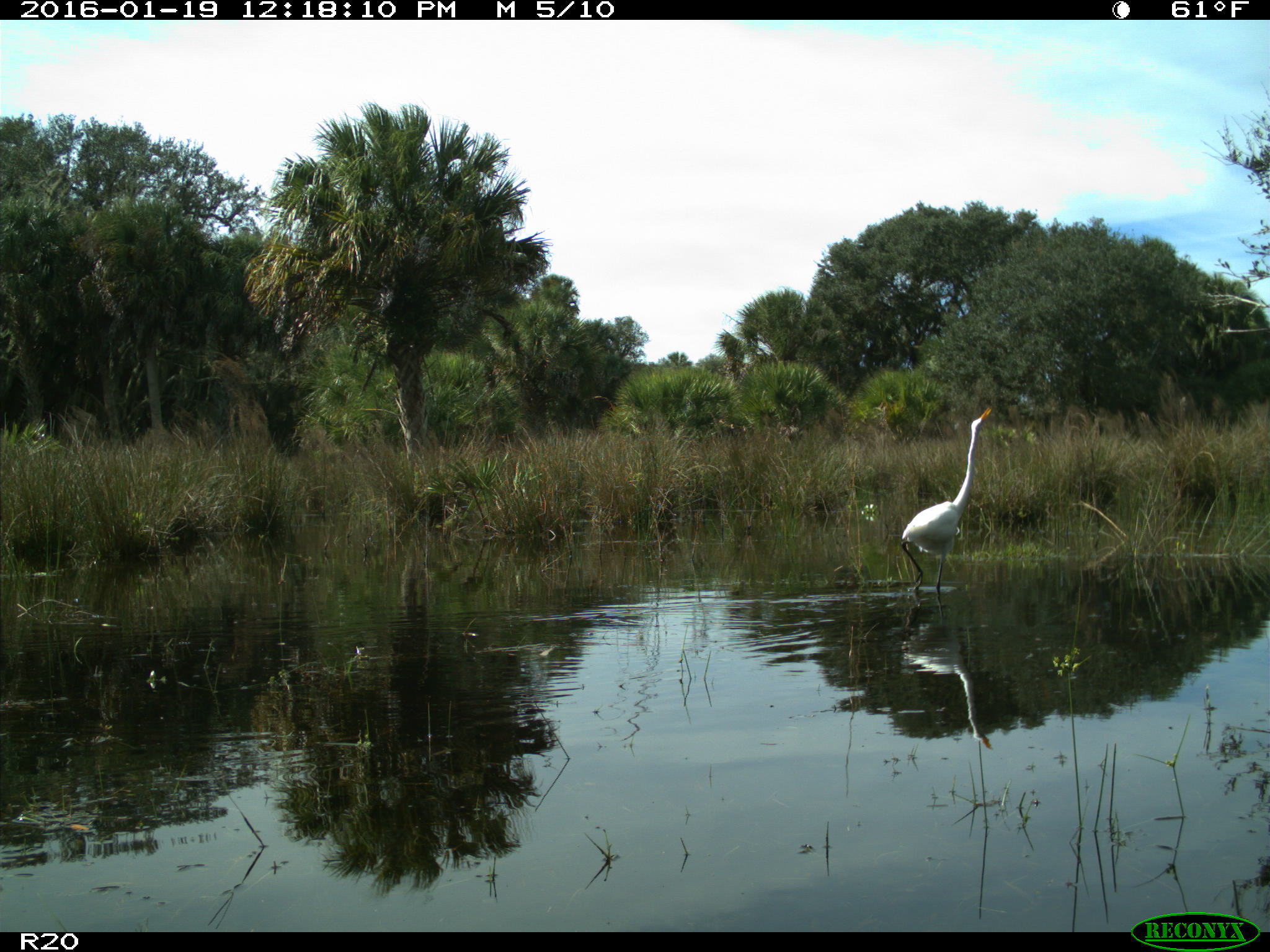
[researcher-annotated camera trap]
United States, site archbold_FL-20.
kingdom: Animalia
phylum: Chordata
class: Aves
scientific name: Aves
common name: birds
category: unidentified bird